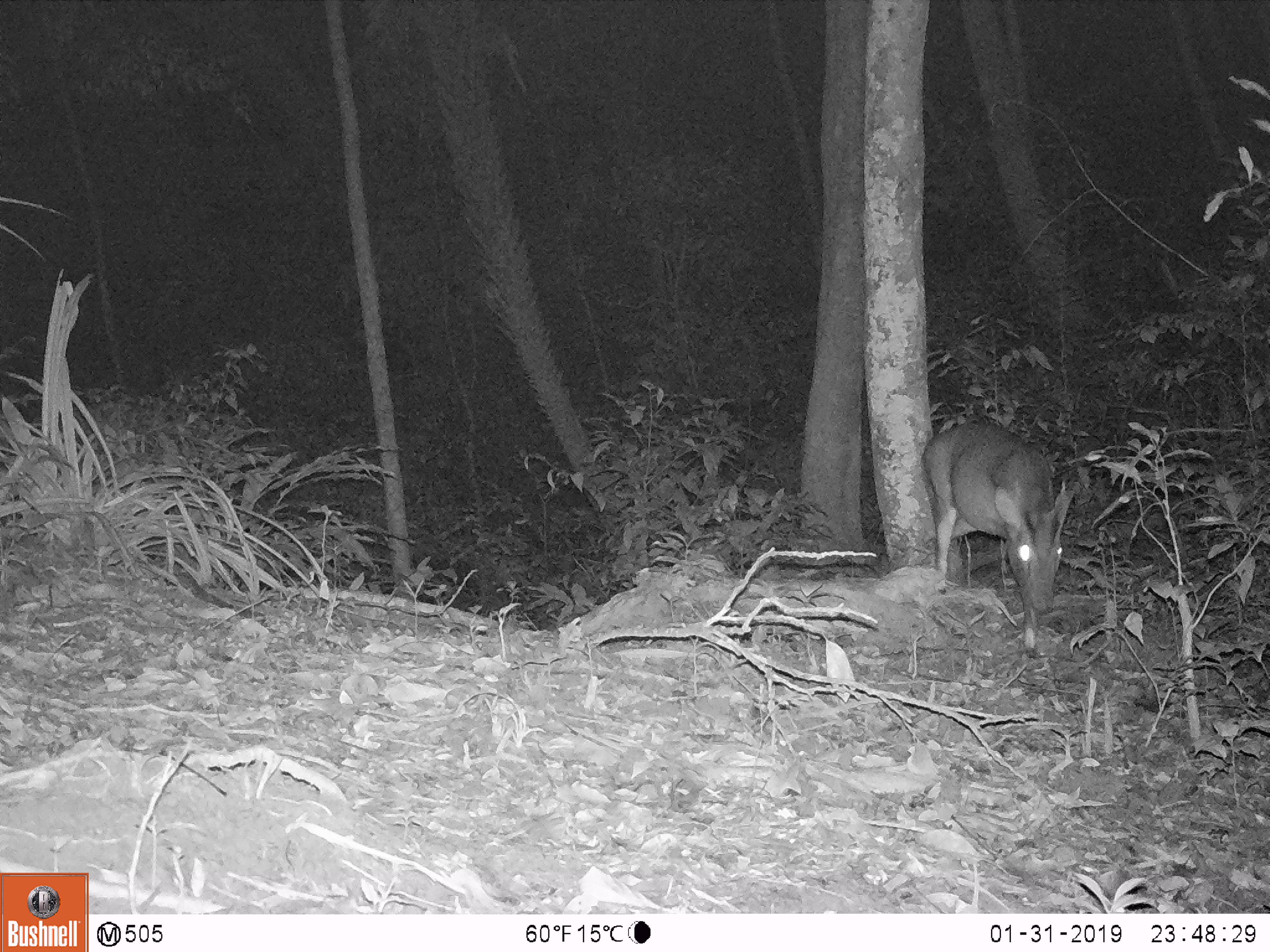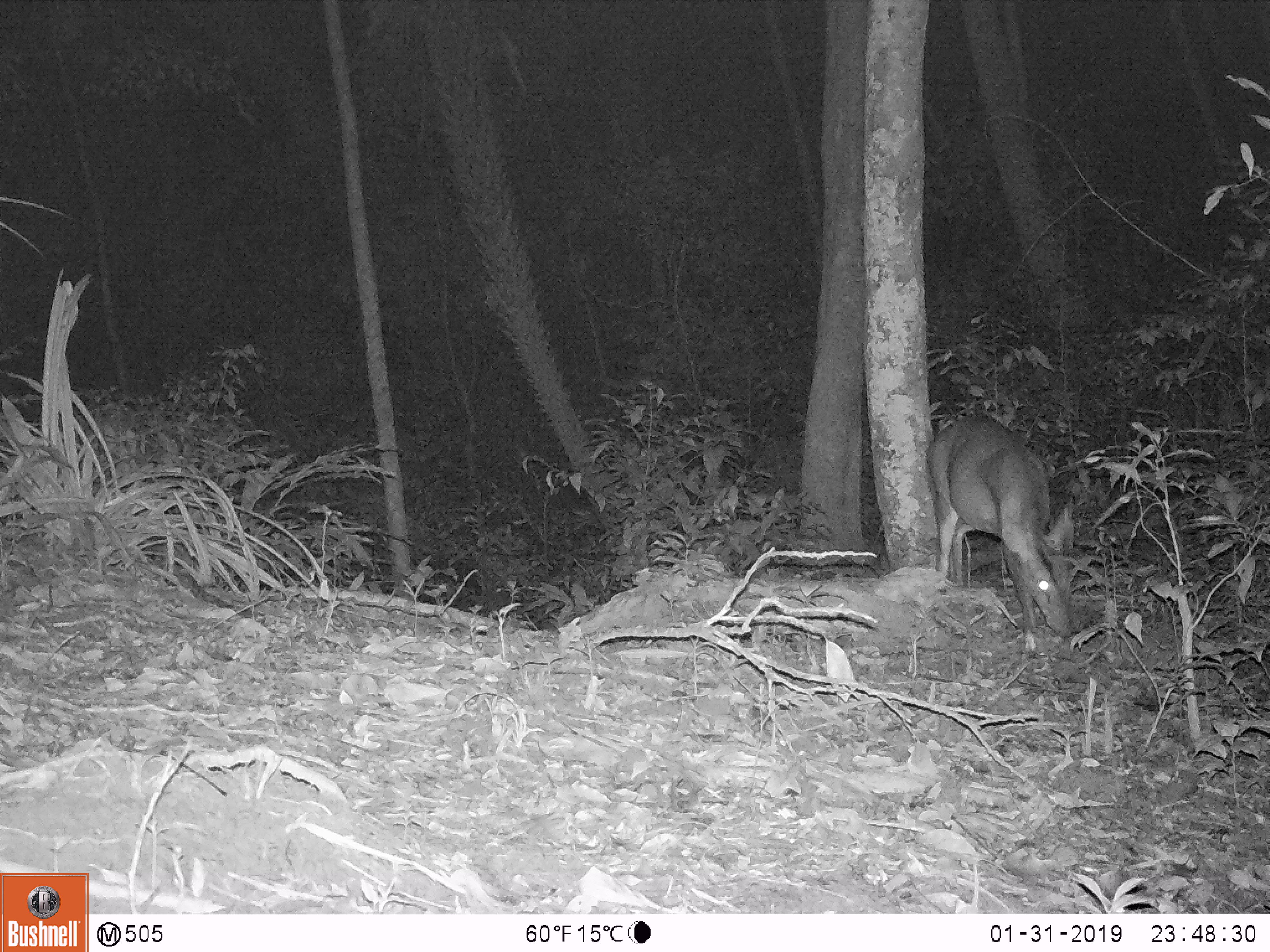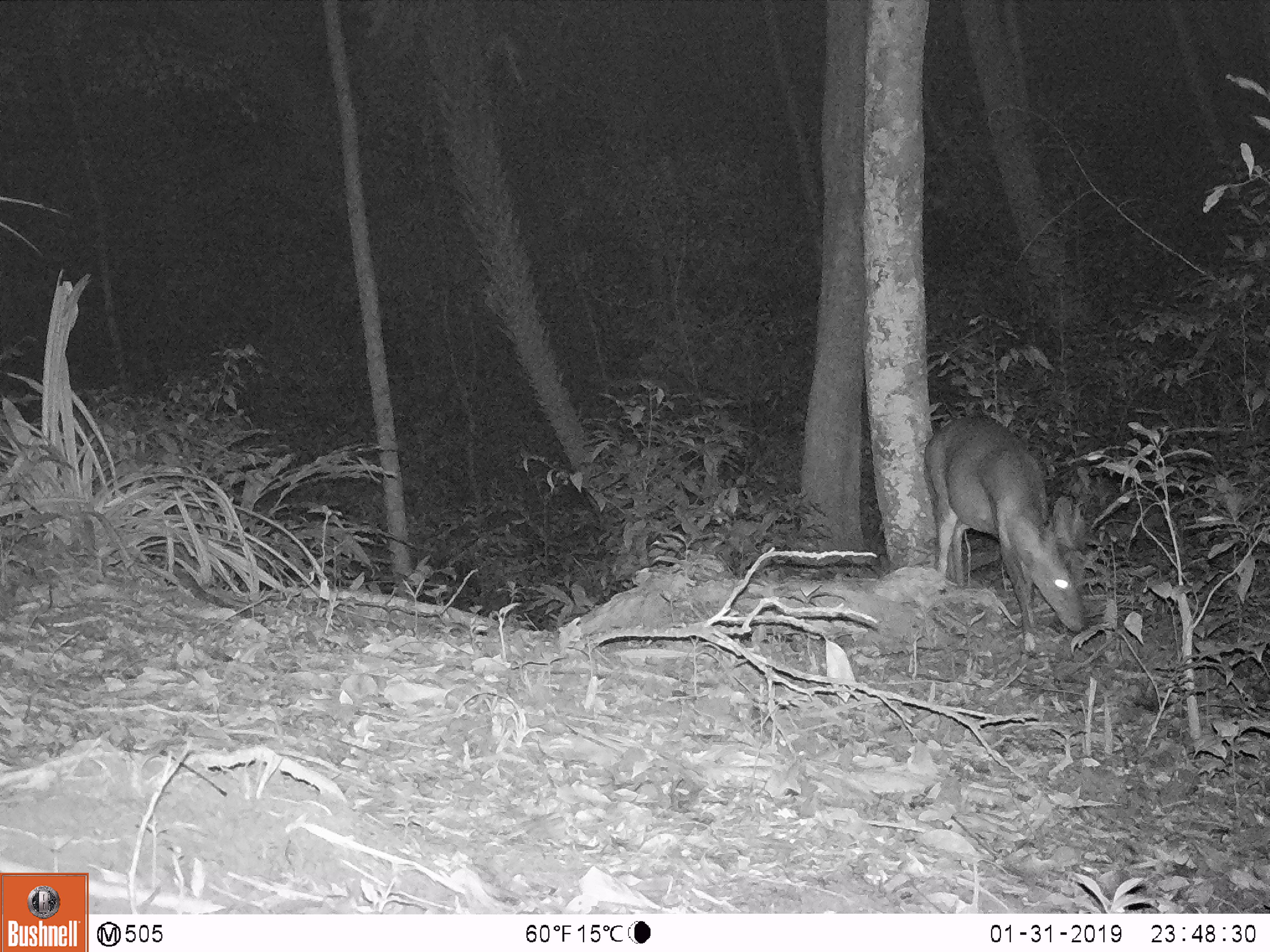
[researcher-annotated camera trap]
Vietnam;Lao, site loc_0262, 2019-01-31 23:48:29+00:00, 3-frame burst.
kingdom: Animalia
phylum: Chordata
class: Mammalia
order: Artiodactyla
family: Cervidae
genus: Muntiacus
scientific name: Muntiacus vuquangensis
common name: large-antlered muntjac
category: large antlered muntjac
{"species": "large antlered muntjac (large-antlered muntjac) (Muntiacus vuquangensis)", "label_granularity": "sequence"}